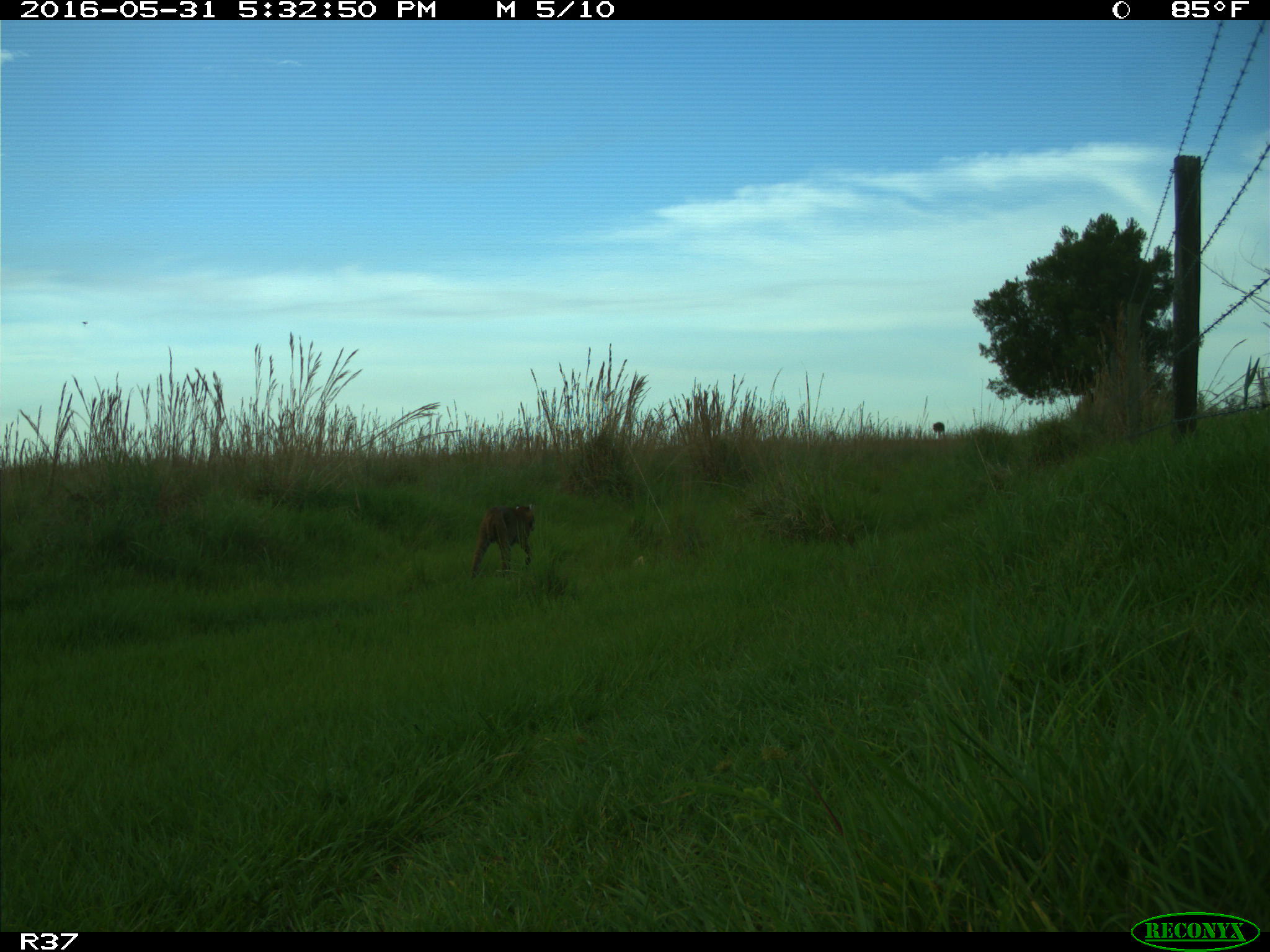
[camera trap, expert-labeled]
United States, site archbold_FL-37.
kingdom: Animalia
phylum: Chordata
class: Mammalia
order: Carnivora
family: Felidae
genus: Lynx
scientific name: Lynx rufus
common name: bobcat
Lynx rufus (bobcat).